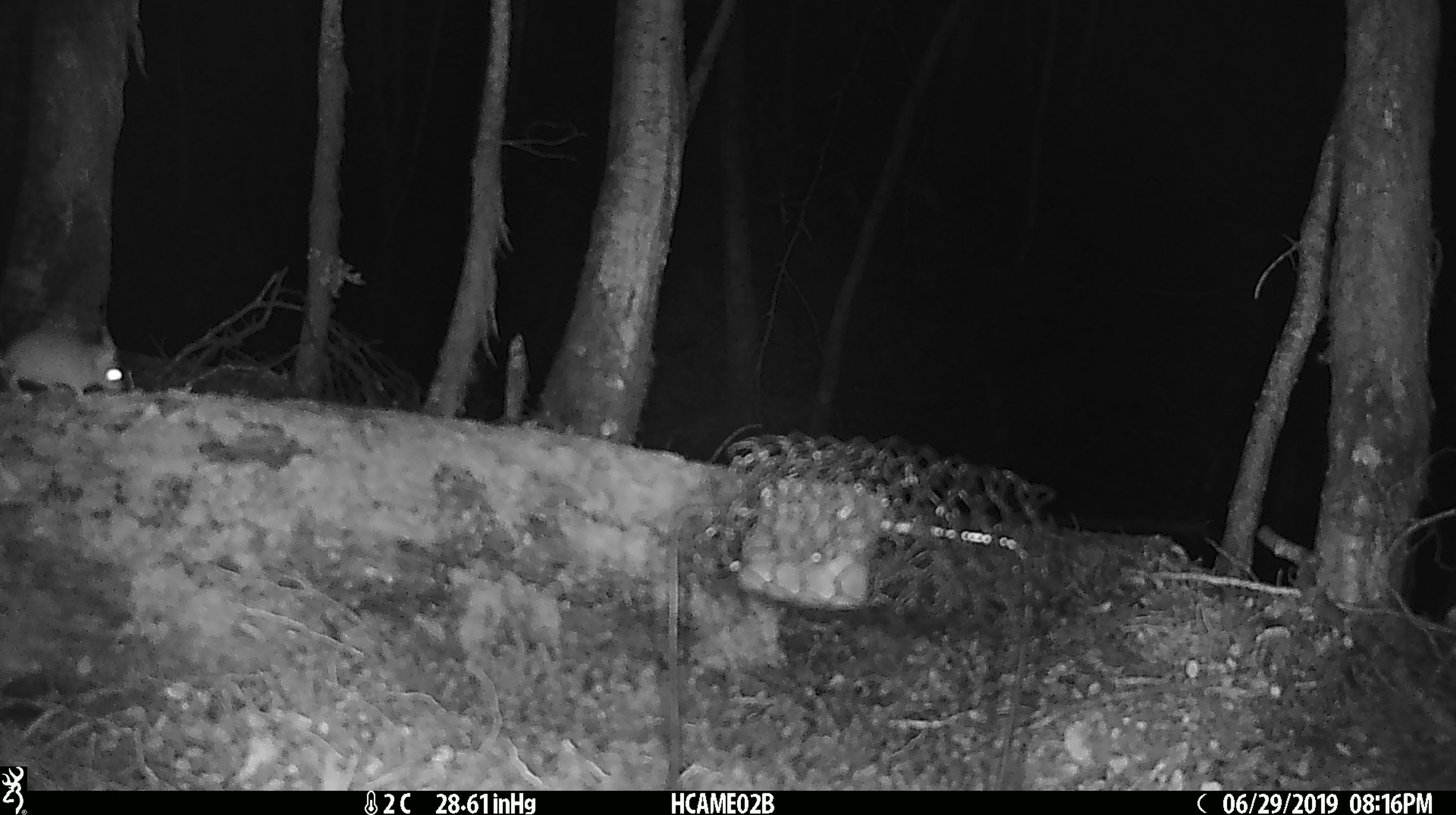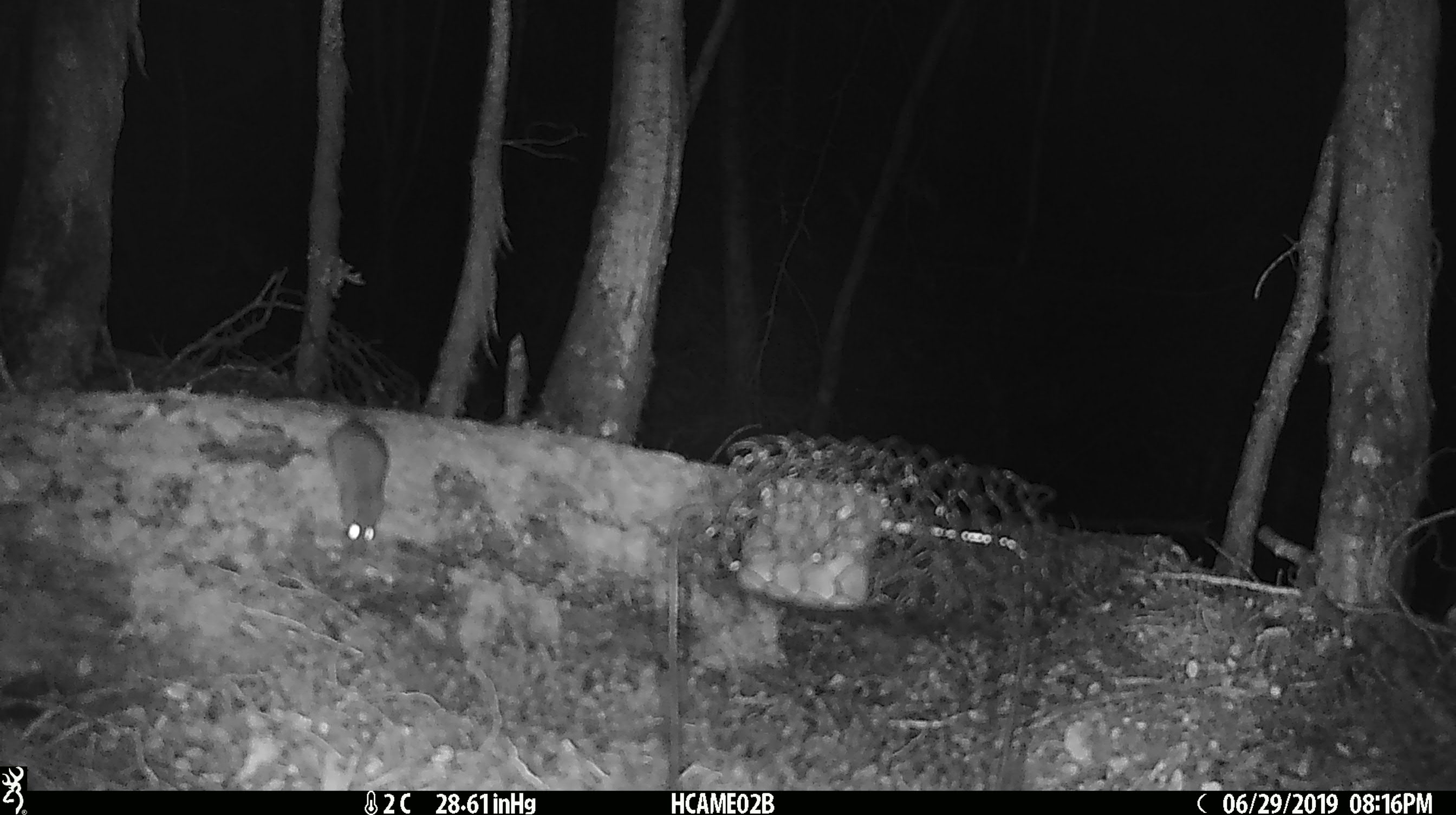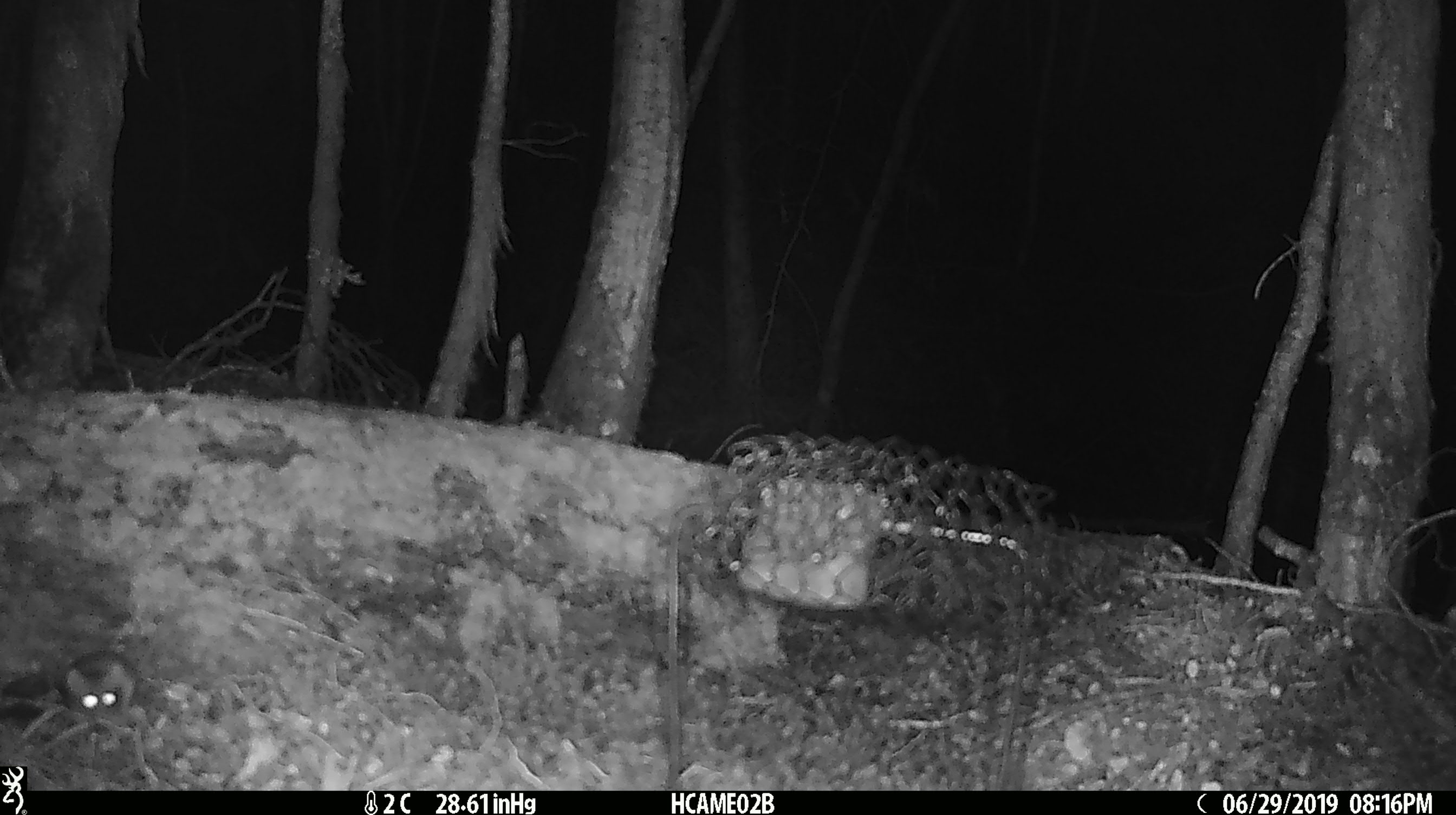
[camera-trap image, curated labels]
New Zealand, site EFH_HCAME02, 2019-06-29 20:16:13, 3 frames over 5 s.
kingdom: Animalia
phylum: Chordata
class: Mammalia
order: Rodentia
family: Muridae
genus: Mus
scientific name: Mus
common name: mouse